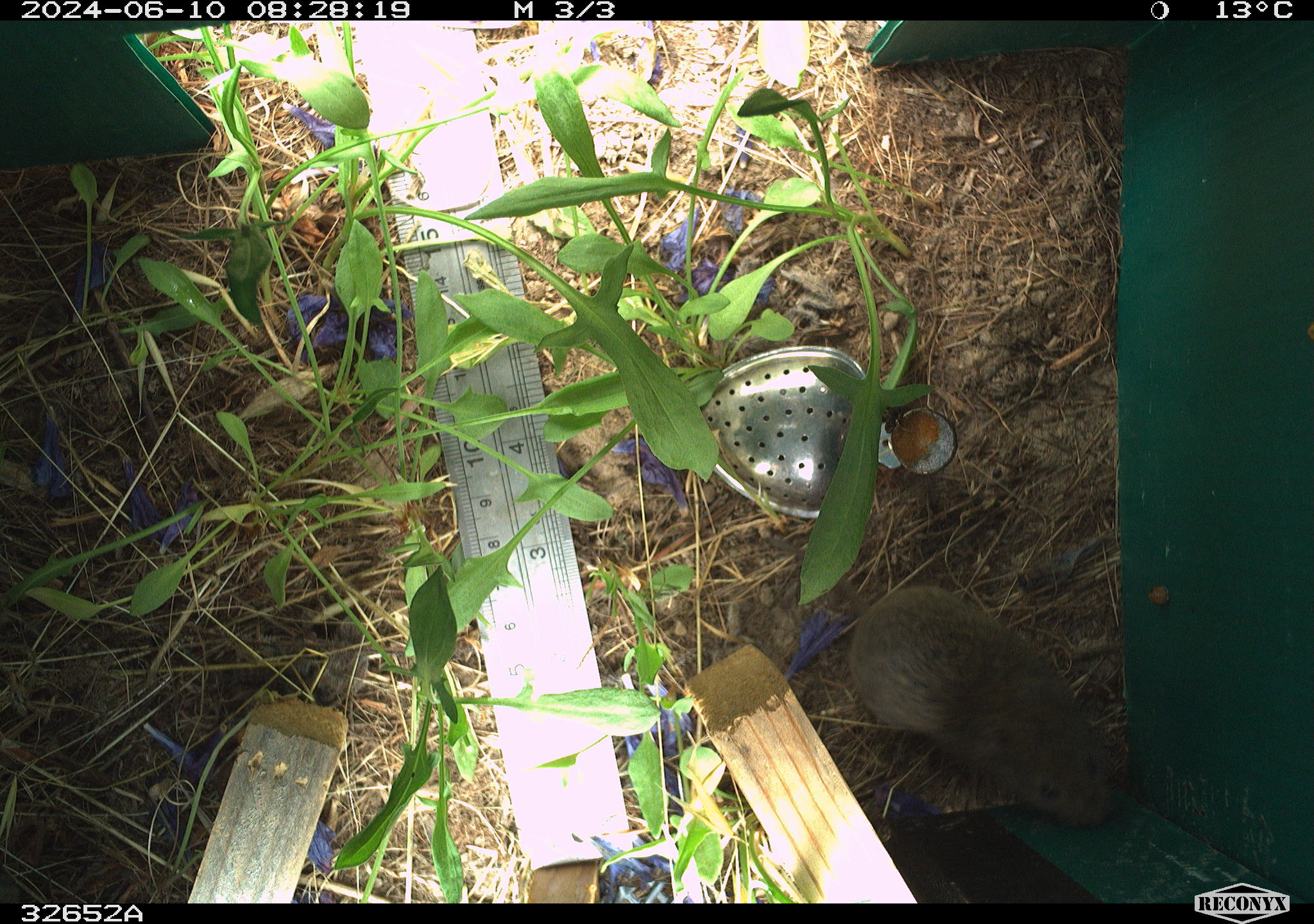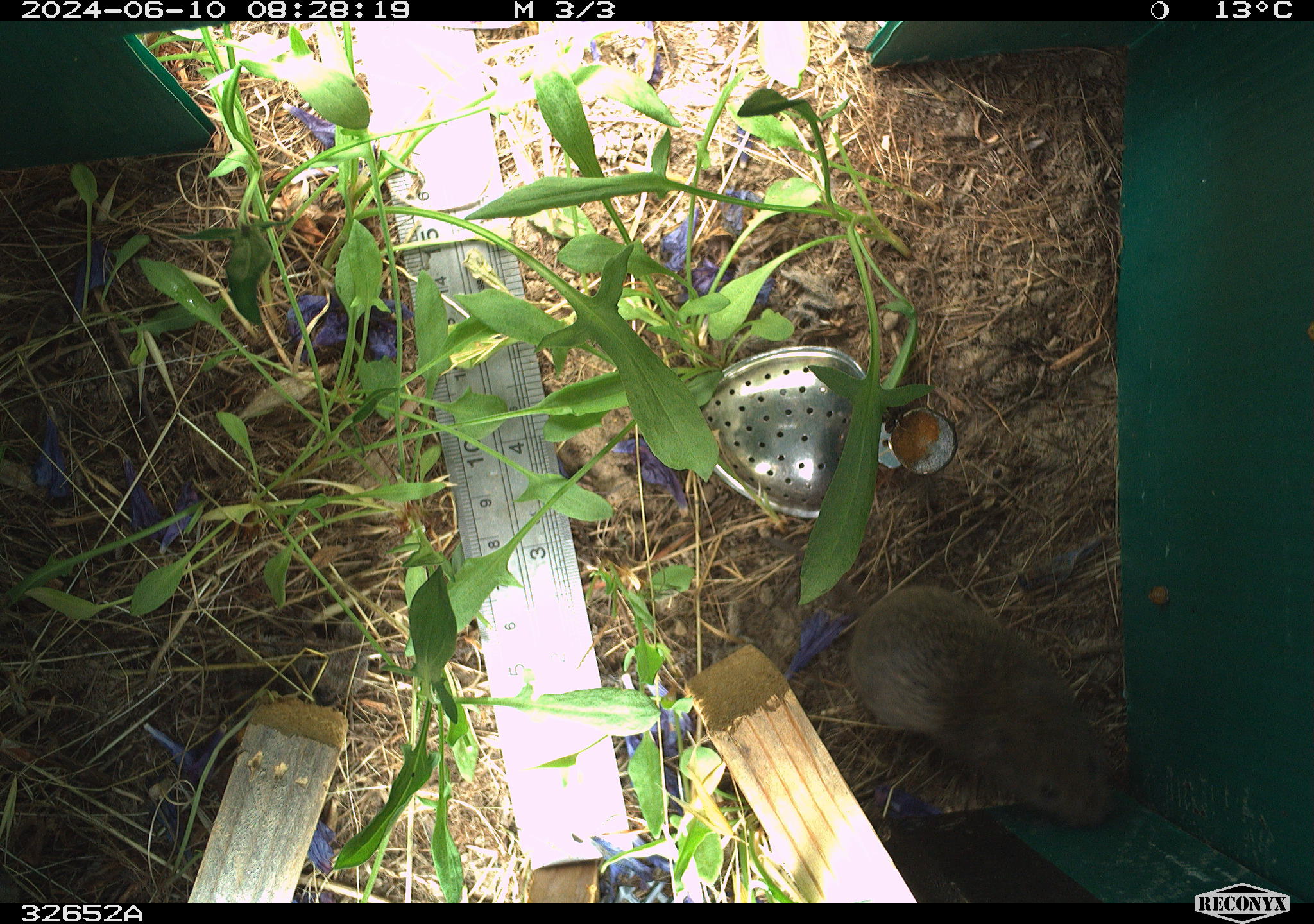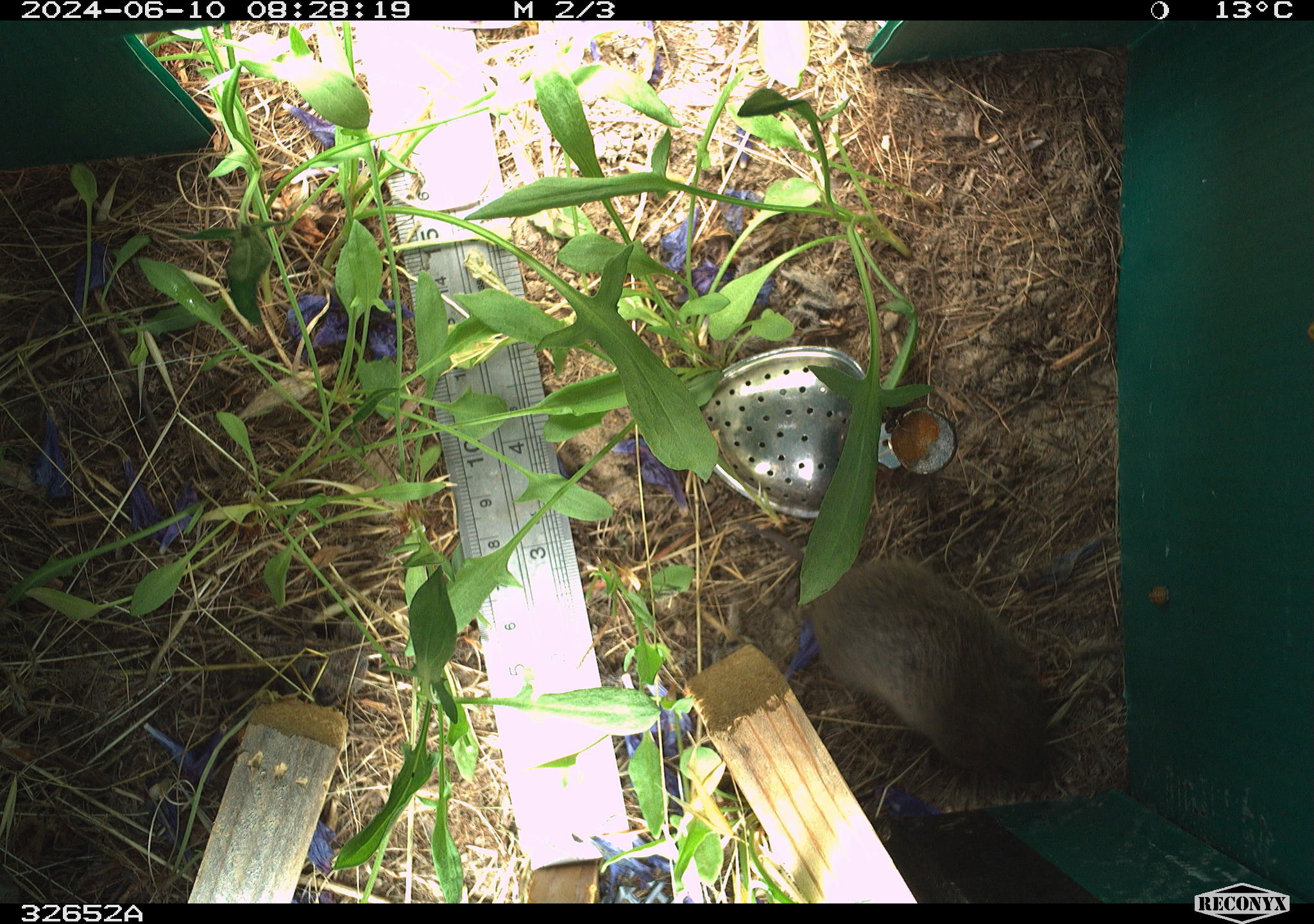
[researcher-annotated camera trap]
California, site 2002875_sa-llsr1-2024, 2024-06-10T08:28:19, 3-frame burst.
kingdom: Animalia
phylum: Chordata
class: Mammalia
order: Rodentia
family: Cricetidae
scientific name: Arvicolinae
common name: voles, lemmings, and muskrats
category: arvicolinae subfamily